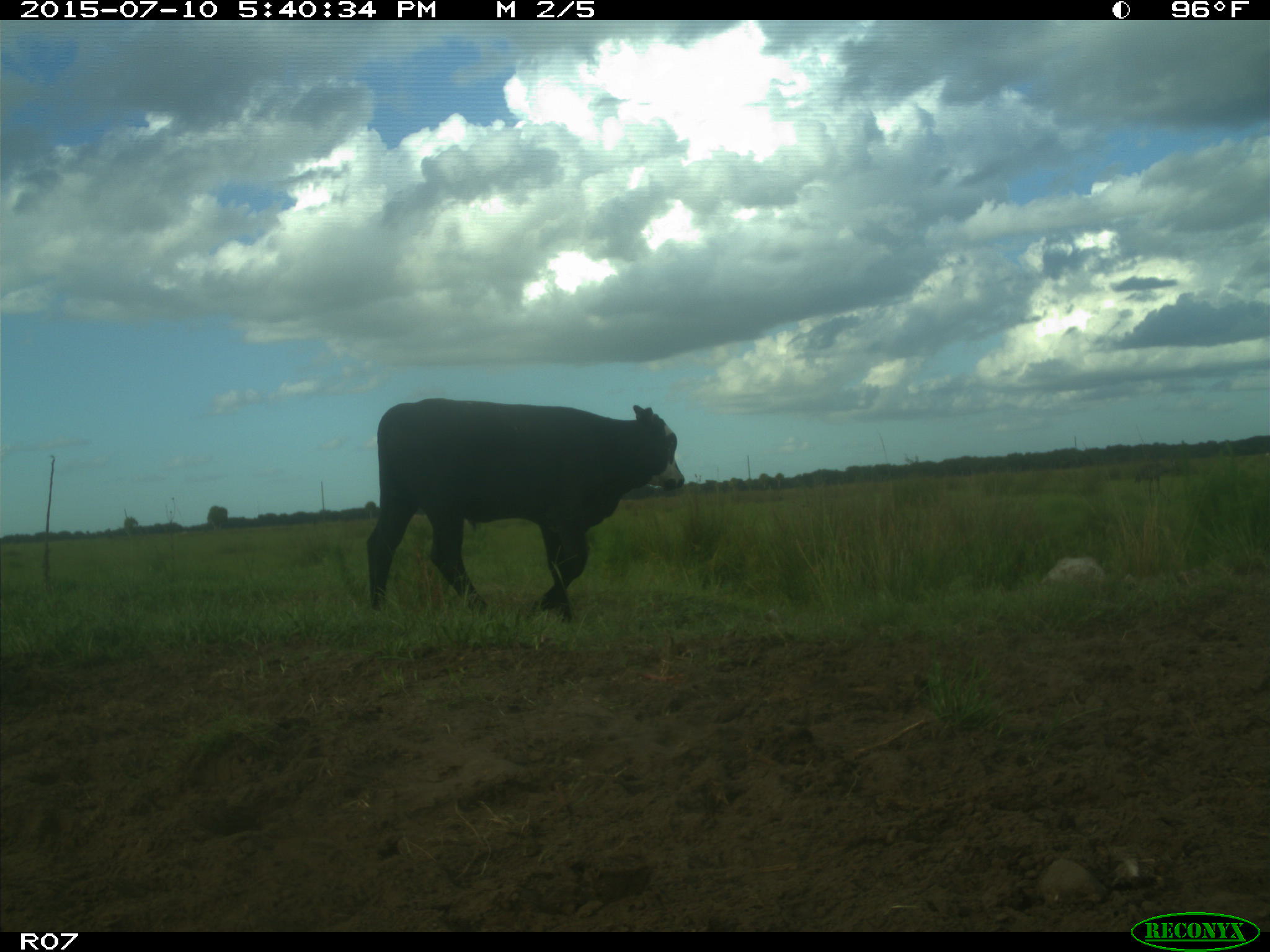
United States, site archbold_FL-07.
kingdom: Animalia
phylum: Chordata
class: Mammalia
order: Artiodactyla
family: Bovidae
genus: Bos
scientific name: Bos taurus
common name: domestic cow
Bos taurus (domestic cow).